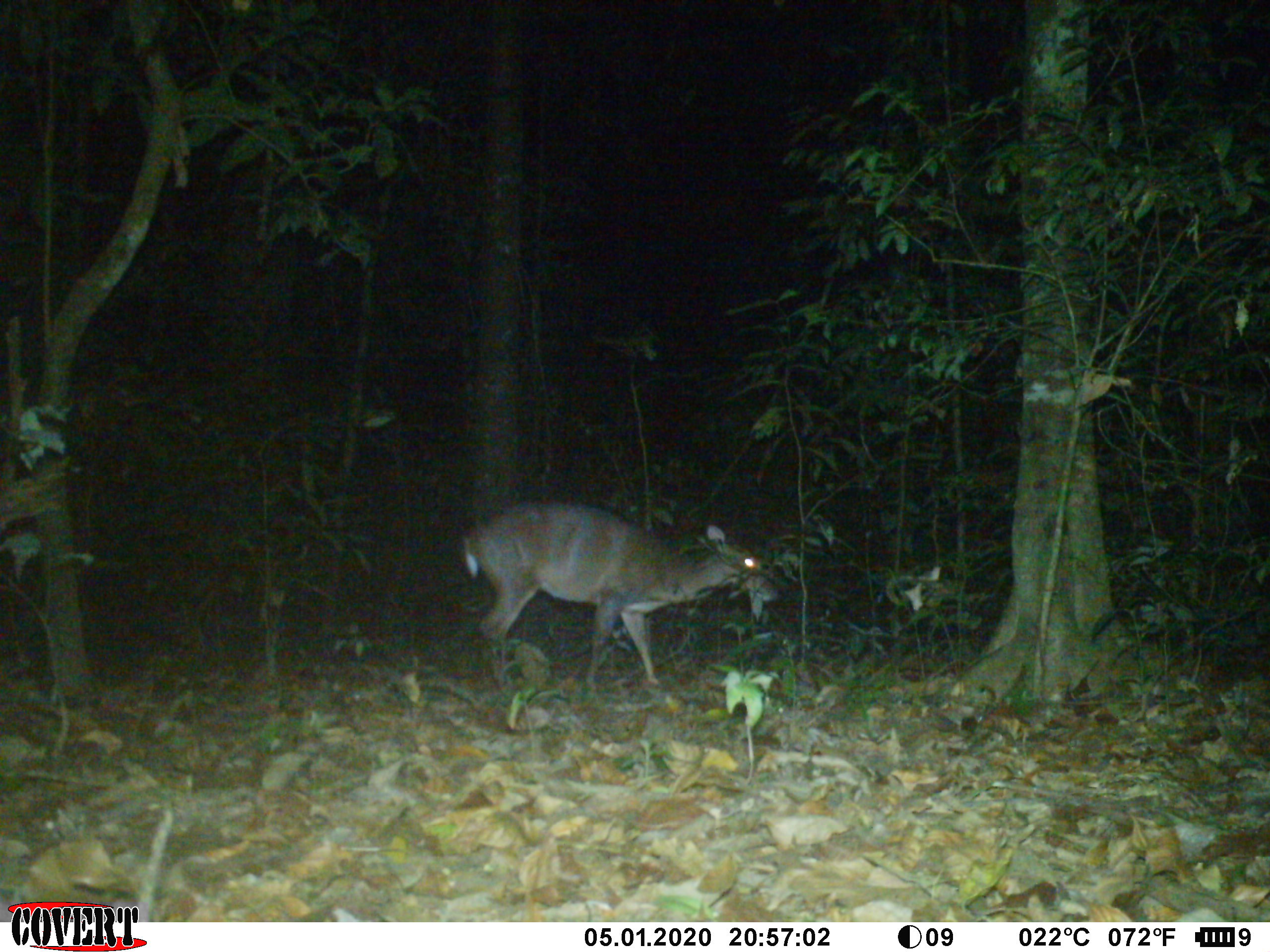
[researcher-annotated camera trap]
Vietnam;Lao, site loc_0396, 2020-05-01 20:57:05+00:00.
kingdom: Animalia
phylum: Chordata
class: Mammalia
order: Artiodactyla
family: Cervidae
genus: Muntiacus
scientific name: Muntiacus vuquangensis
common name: large-antlered muntjac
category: large antlered muntjac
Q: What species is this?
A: Large antlered muntjac (large-antlered muntjac) (Muntiacus vuquangensis).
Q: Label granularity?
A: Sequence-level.